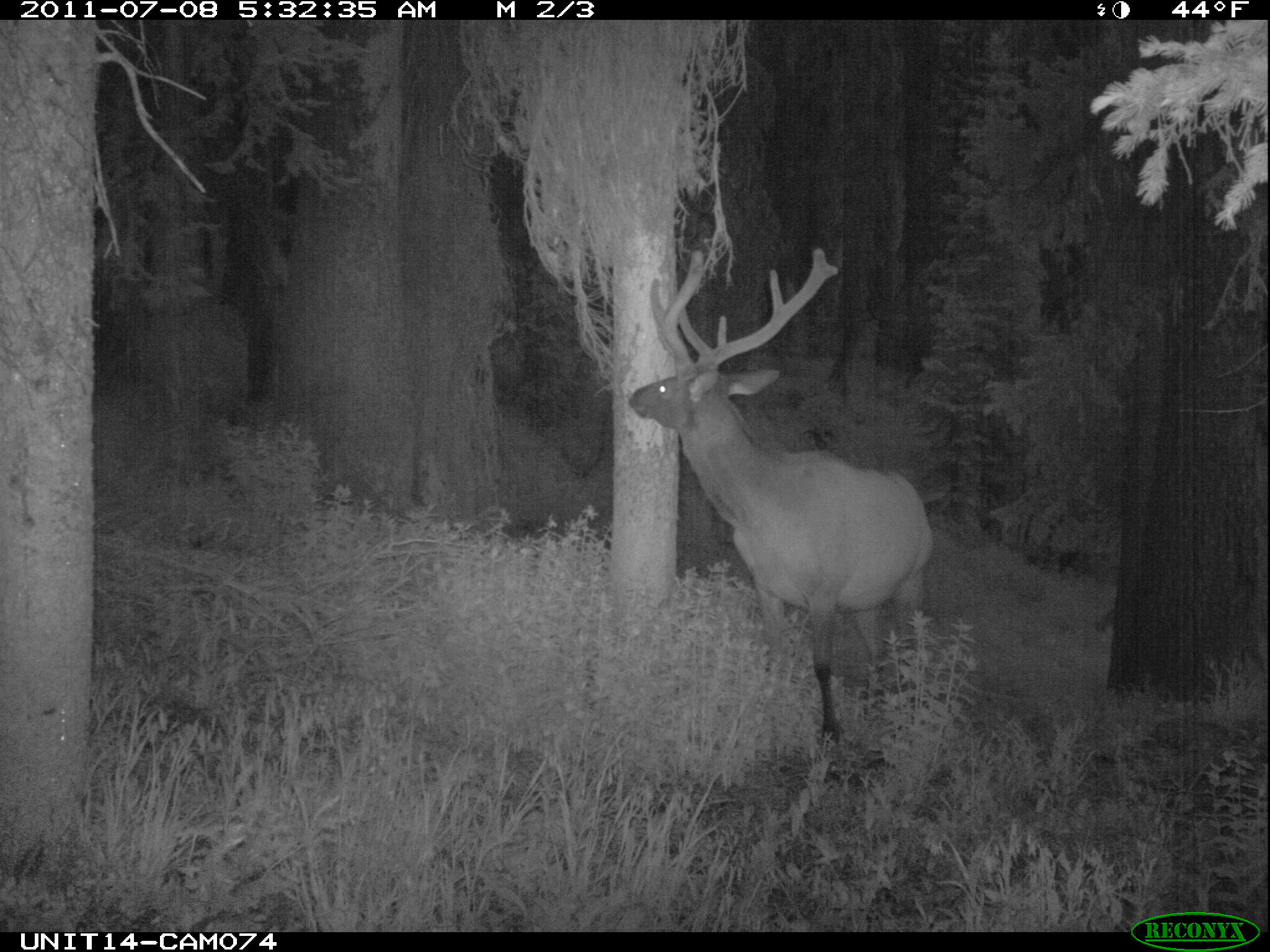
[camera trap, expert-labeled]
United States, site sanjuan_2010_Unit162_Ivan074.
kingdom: Animalia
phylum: Chordata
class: Mammalia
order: Artiodactyla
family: Cervidae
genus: Cervus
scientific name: Cervus elaphus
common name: red deer